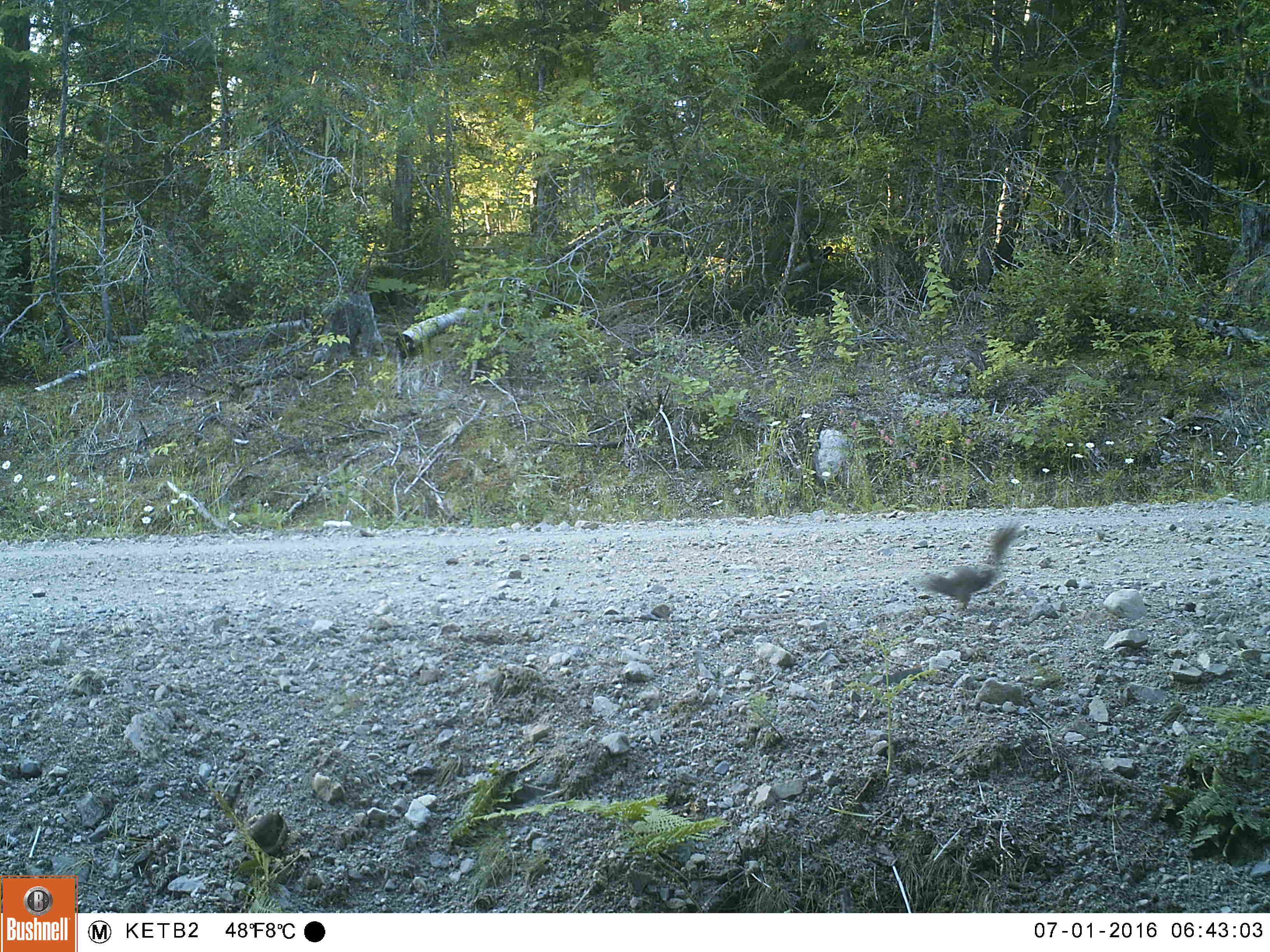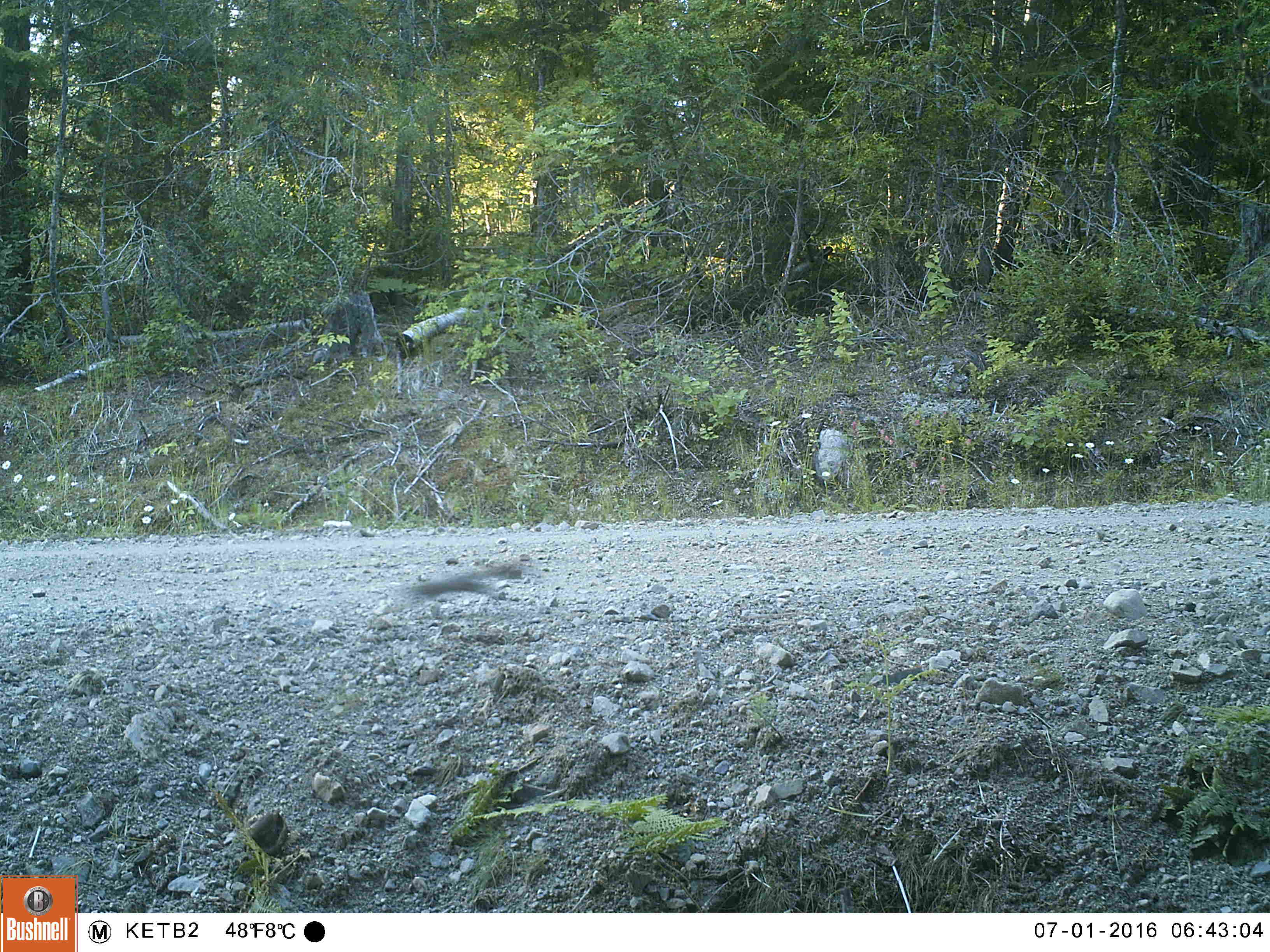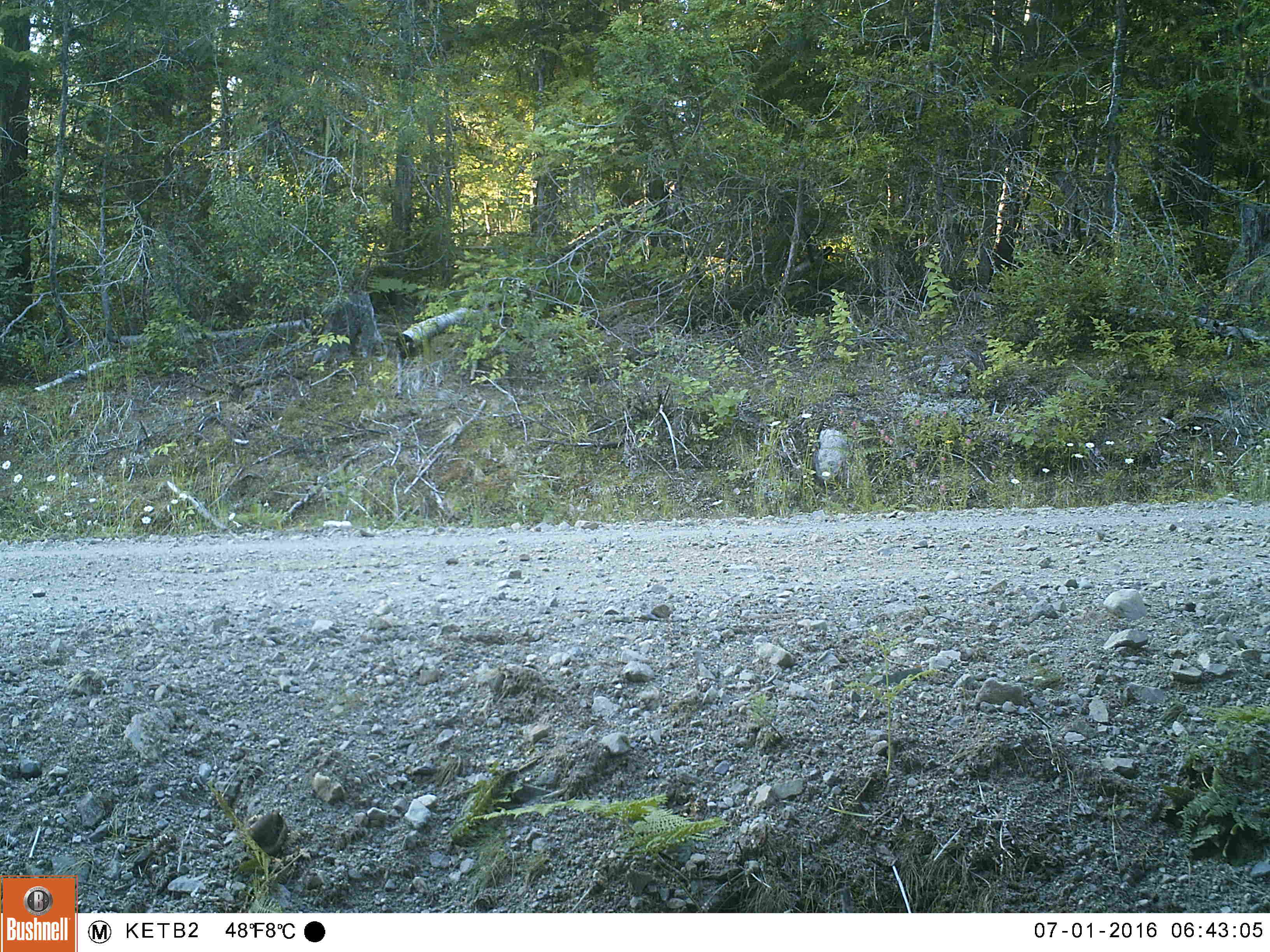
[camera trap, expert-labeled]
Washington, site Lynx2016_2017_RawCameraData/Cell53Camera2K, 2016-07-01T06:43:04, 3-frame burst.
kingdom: Animalia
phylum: Chordata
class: Mammalia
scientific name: Mammalia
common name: small mammal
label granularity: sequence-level